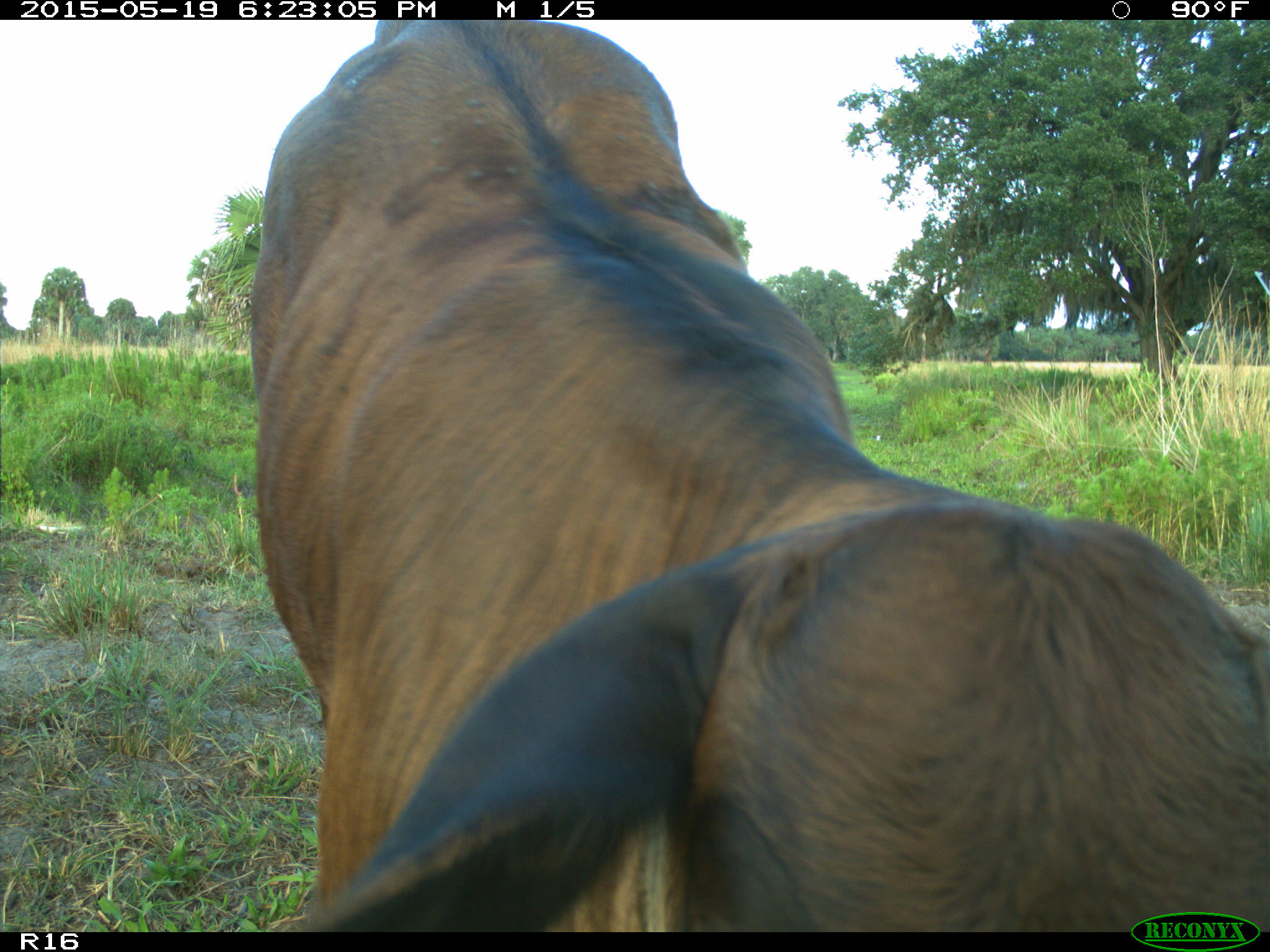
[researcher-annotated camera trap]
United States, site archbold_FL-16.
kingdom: Animalia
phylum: Chordata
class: Mammalia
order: Artiodactyla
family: Bovidae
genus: Bos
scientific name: Bos taurus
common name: domestic cow